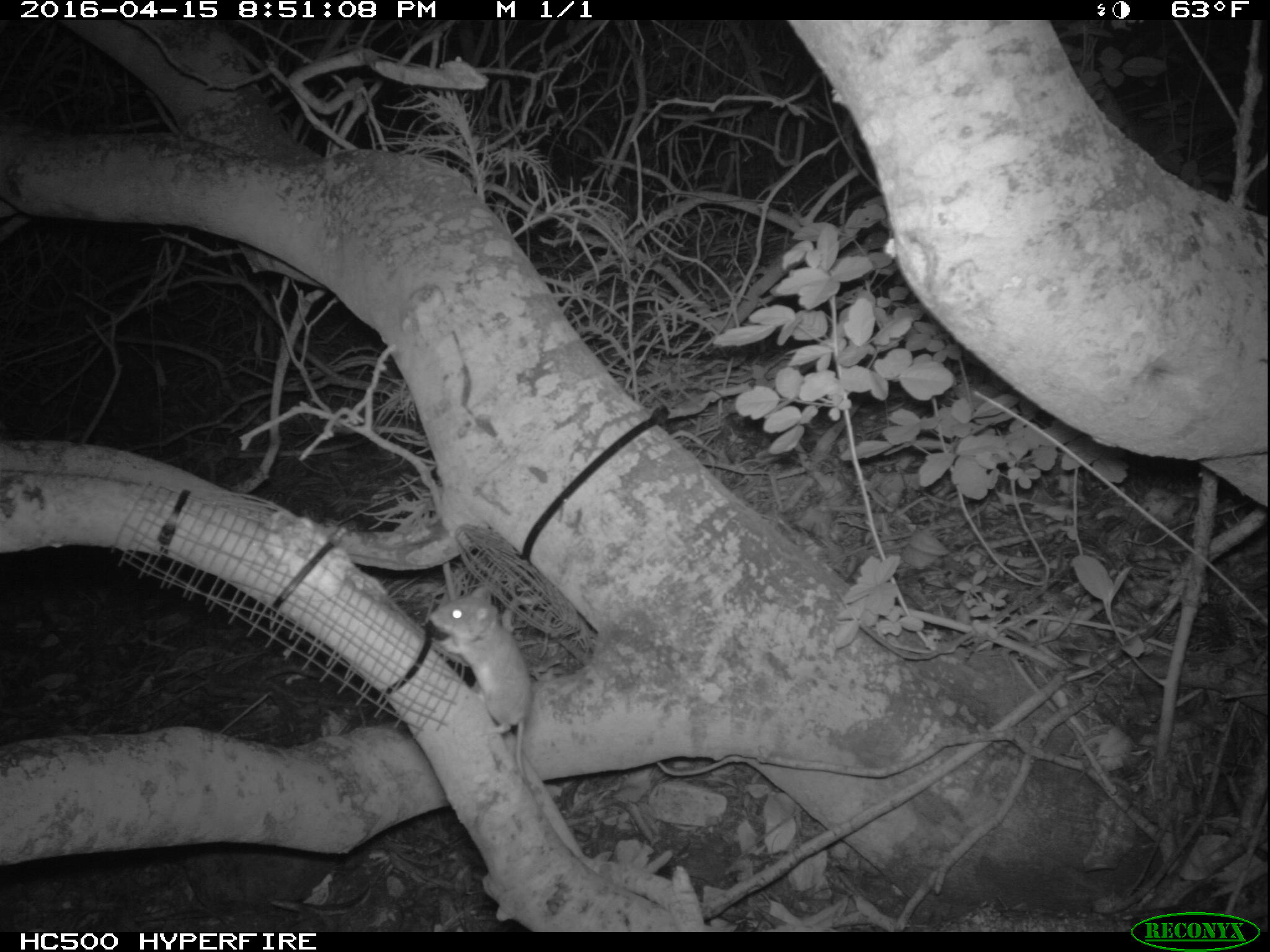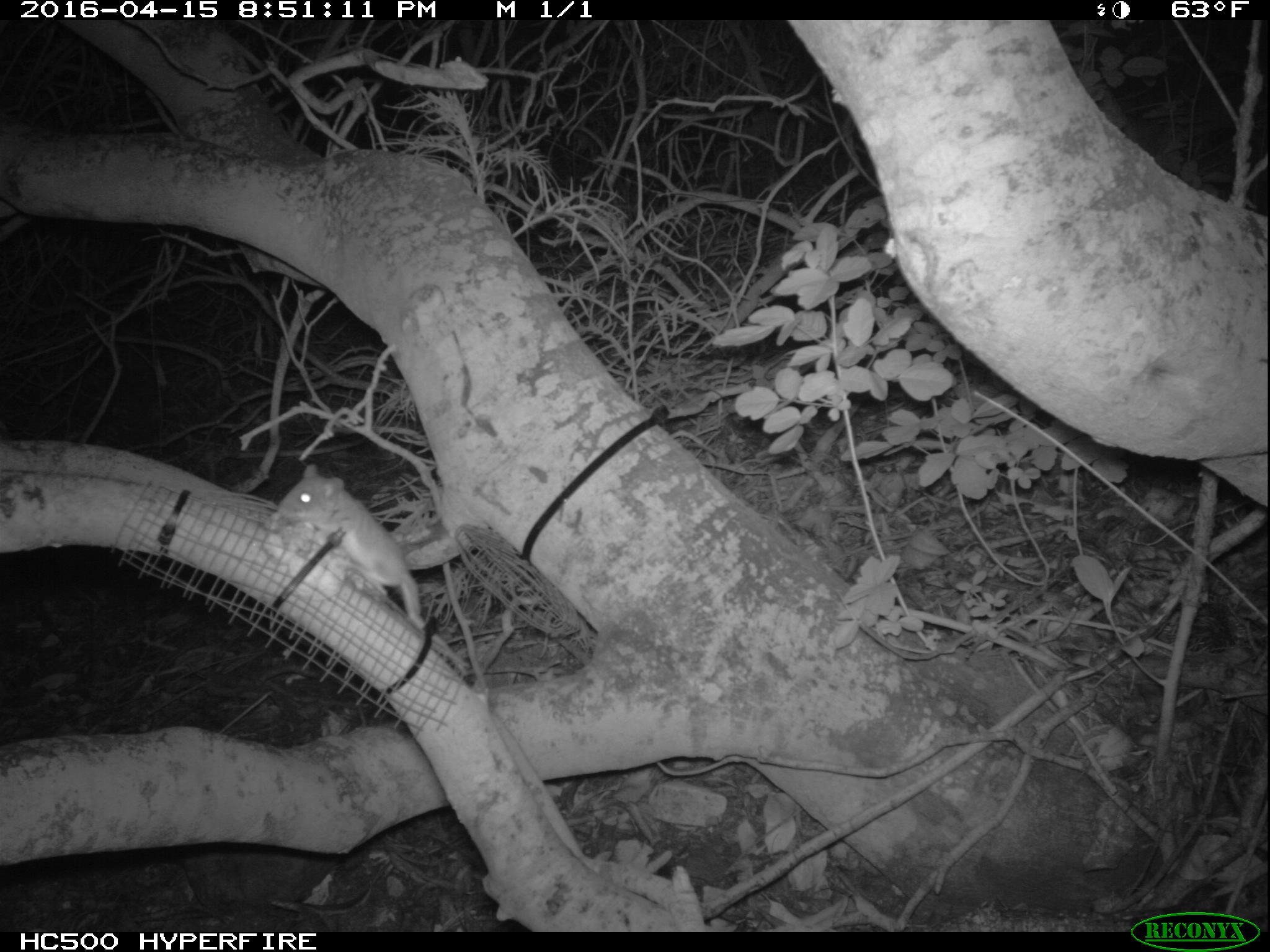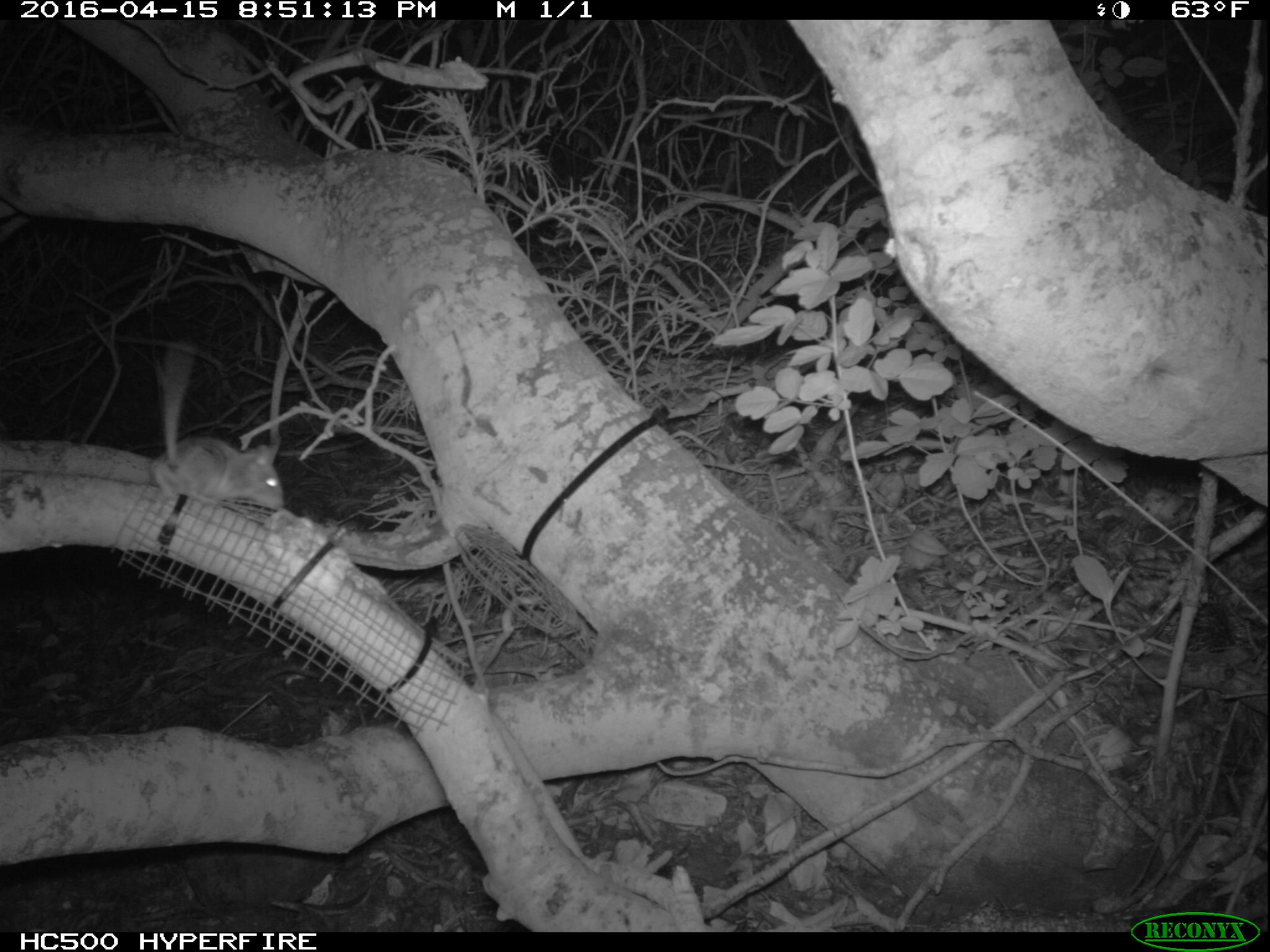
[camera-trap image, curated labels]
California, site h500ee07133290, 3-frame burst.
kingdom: Animalia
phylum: Chordata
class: Mammalia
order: Rodentia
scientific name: Rodentia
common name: rodent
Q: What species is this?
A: Rodent (Rodentia).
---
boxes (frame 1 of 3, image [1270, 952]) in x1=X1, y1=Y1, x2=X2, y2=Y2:
rodent: x1=430, y1=585, x2=536, y2=788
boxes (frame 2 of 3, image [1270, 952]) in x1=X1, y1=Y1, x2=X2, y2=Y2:
rodent: x1=277, y1=464, x2=466, y2=675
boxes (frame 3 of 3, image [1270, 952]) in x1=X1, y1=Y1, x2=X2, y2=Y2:
rodent: x1=148, y1=333, x2=286, y2=512